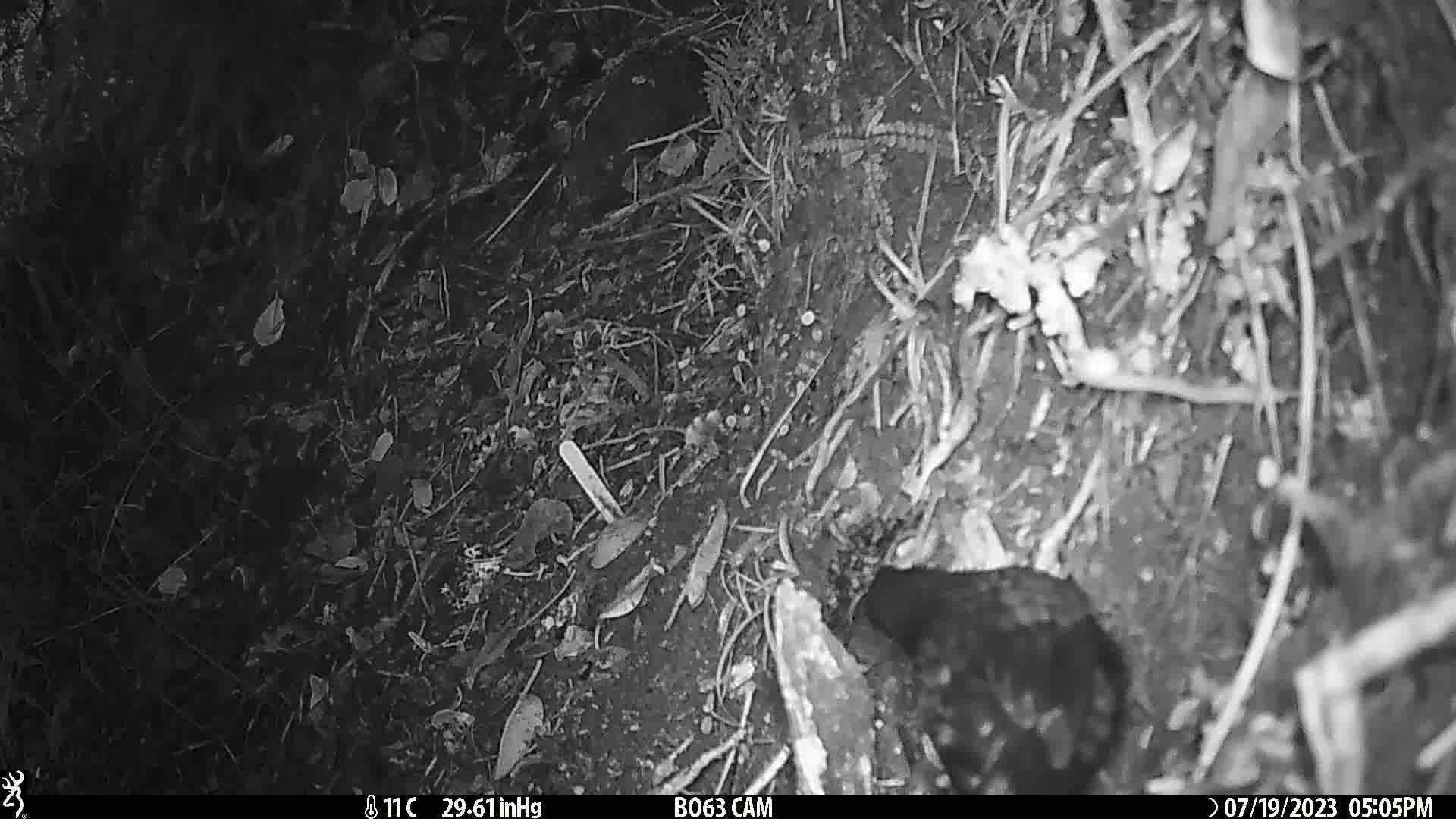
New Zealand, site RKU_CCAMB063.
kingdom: Animalia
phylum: Chordata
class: Aves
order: Passeriformes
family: Turdidae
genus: Turdus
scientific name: Turdus merula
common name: eurasian blackbird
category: blackbird